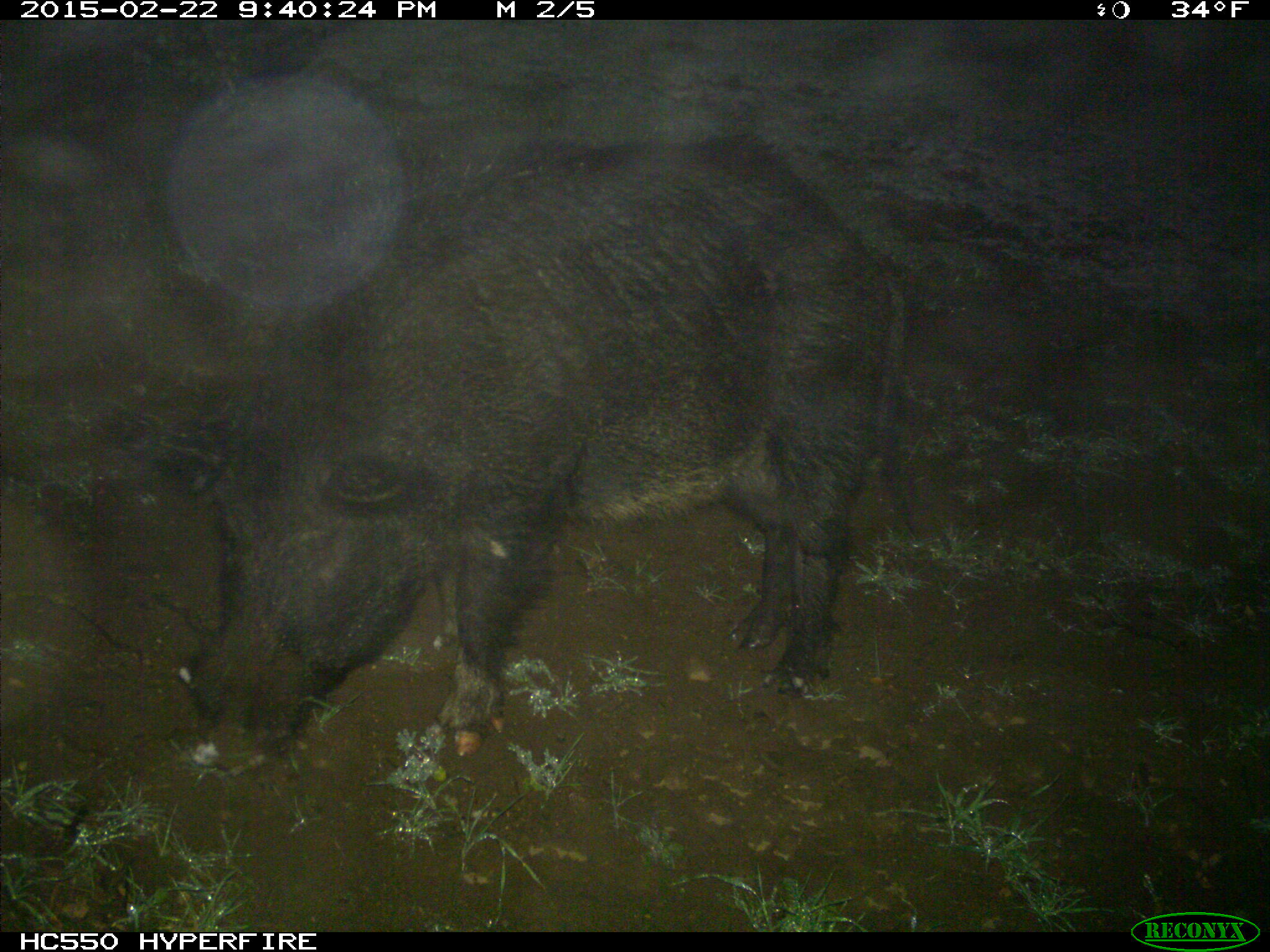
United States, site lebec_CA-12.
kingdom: Animalia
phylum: Chordata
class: Mammalia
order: Artiodactyla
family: Suidae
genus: Sus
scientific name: Sus scrofa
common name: wild boar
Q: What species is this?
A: Sus scrofa (wild boar).